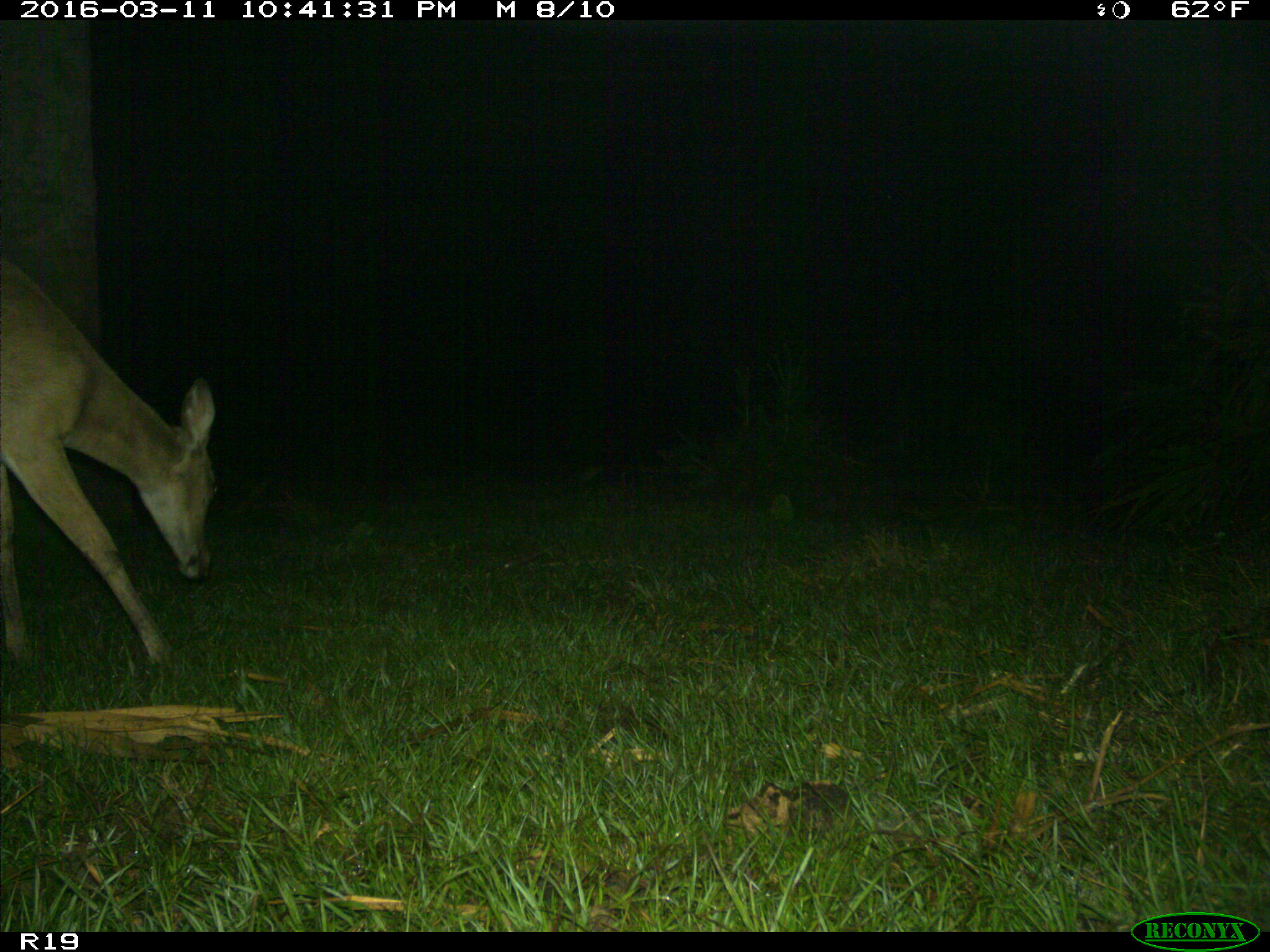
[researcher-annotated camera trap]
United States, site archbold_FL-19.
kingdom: Animalia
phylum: Chordata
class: Mammalia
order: Artiodactyla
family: Cervidae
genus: Odocoileus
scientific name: Odocoileus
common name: deer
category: unidentified deer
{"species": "unidentified deer (deer) (Odocoileus)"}